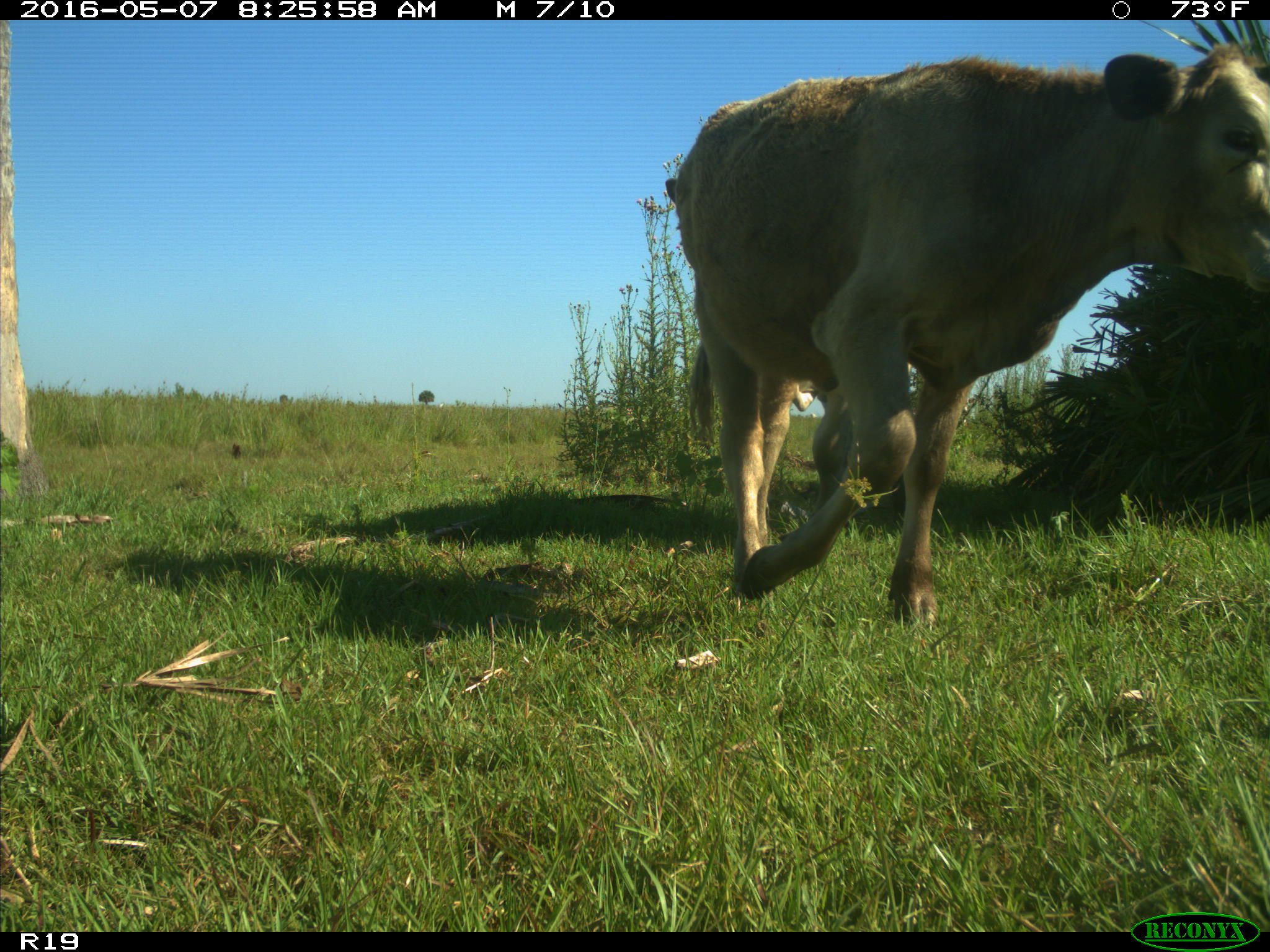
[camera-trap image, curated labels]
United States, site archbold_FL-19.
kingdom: Animalia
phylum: Chordata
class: Mammalia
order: Artiodactyla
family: Bovidae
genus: Bos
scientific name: Bos taurus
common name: domestic cow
Bos taurus (domestic cow).